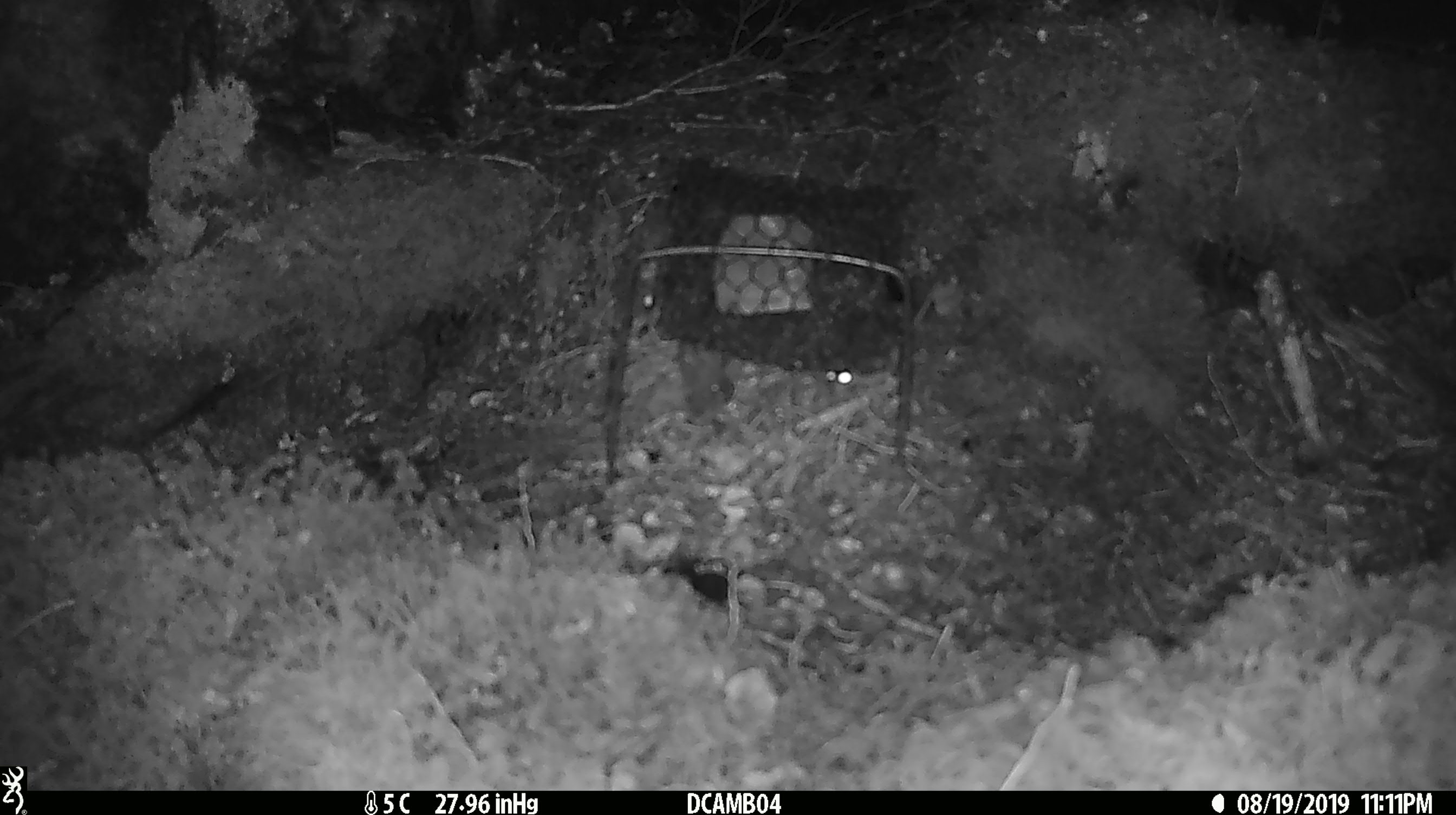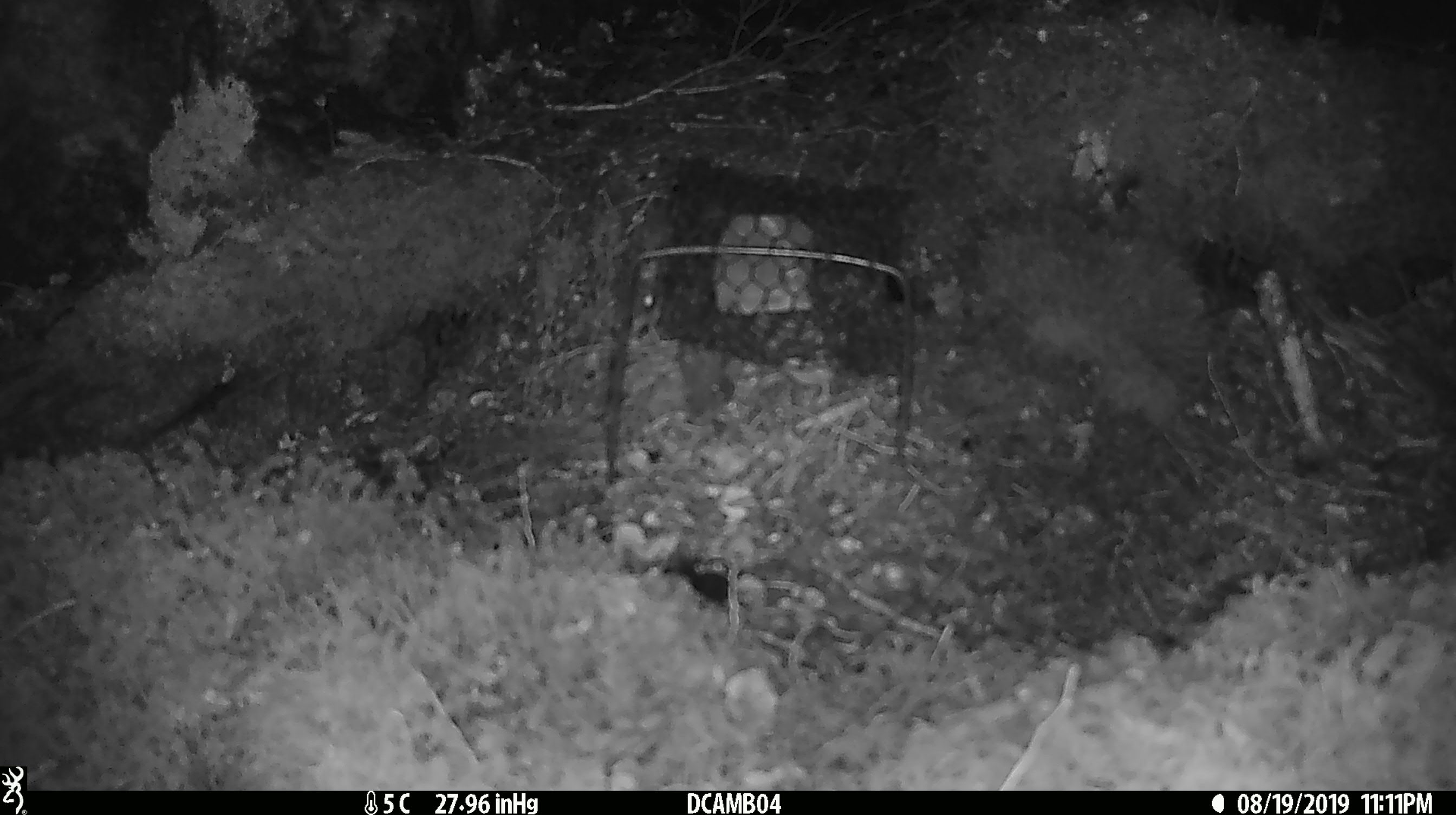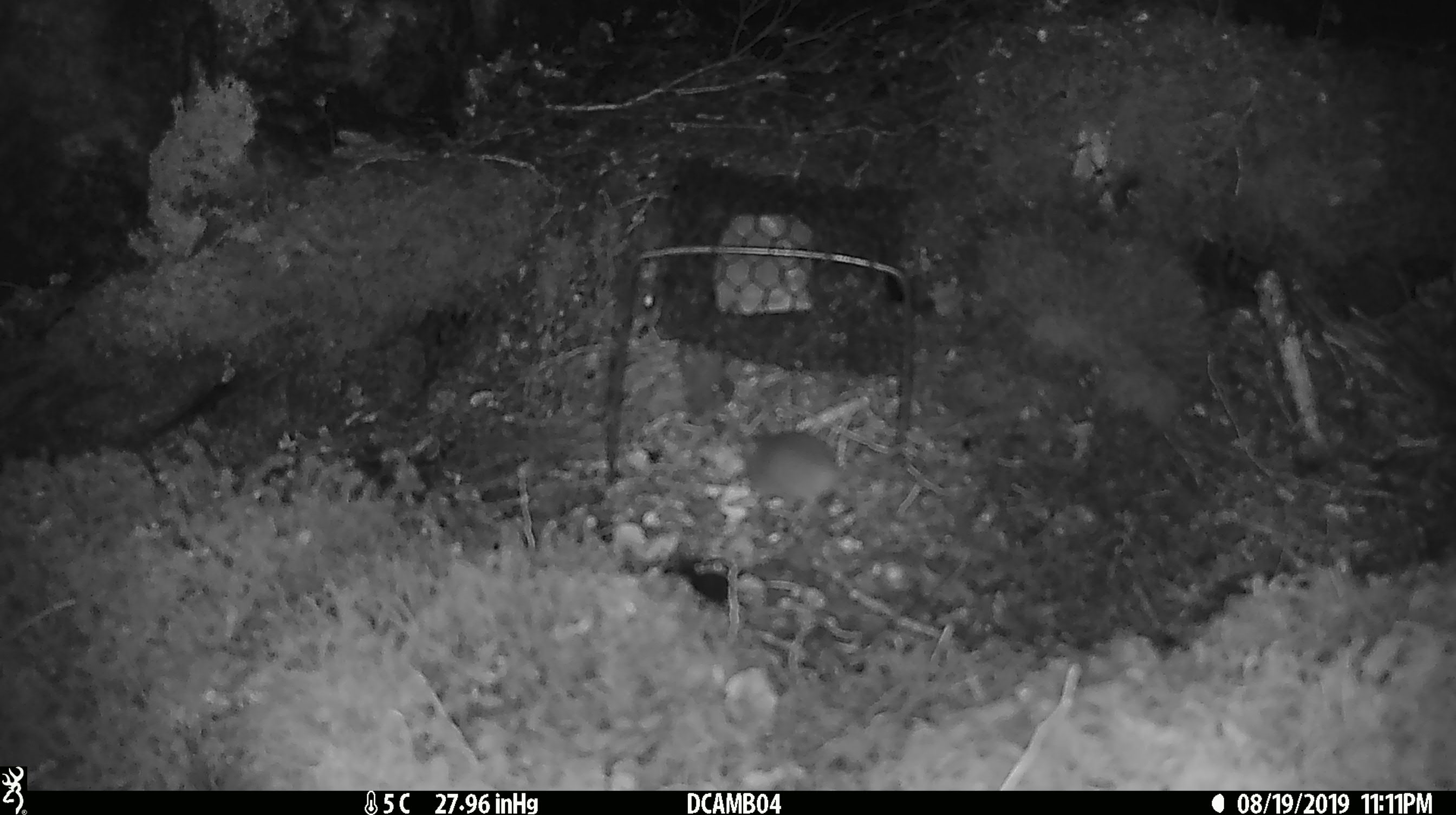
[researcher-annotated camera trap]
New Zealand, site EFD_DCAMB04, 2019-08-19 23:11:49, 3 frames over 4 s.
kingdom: Animalia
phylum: Chordata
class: Mammalia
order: Rodentia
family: Muridae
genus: Mus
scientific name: Mus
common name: mouse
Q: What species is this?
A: Mouse (Mus).